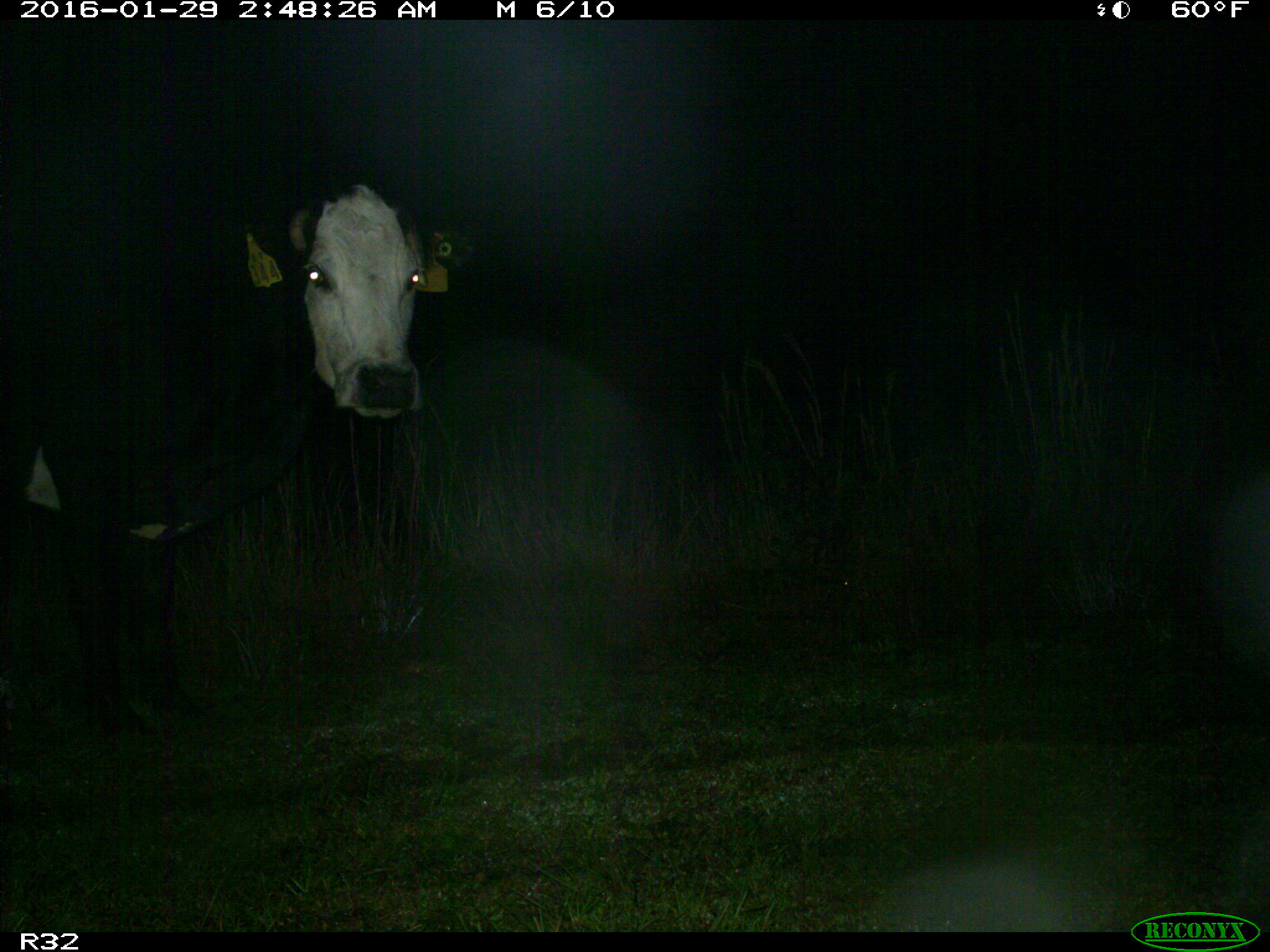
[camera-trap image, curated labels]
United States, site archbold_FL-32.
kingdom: Animalia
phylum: Chordata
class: Mammalia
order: Artiodactyla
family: Bovidae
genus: Bos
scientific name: Bos taurus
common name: domestic cow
Bos taurus (domestic cow).